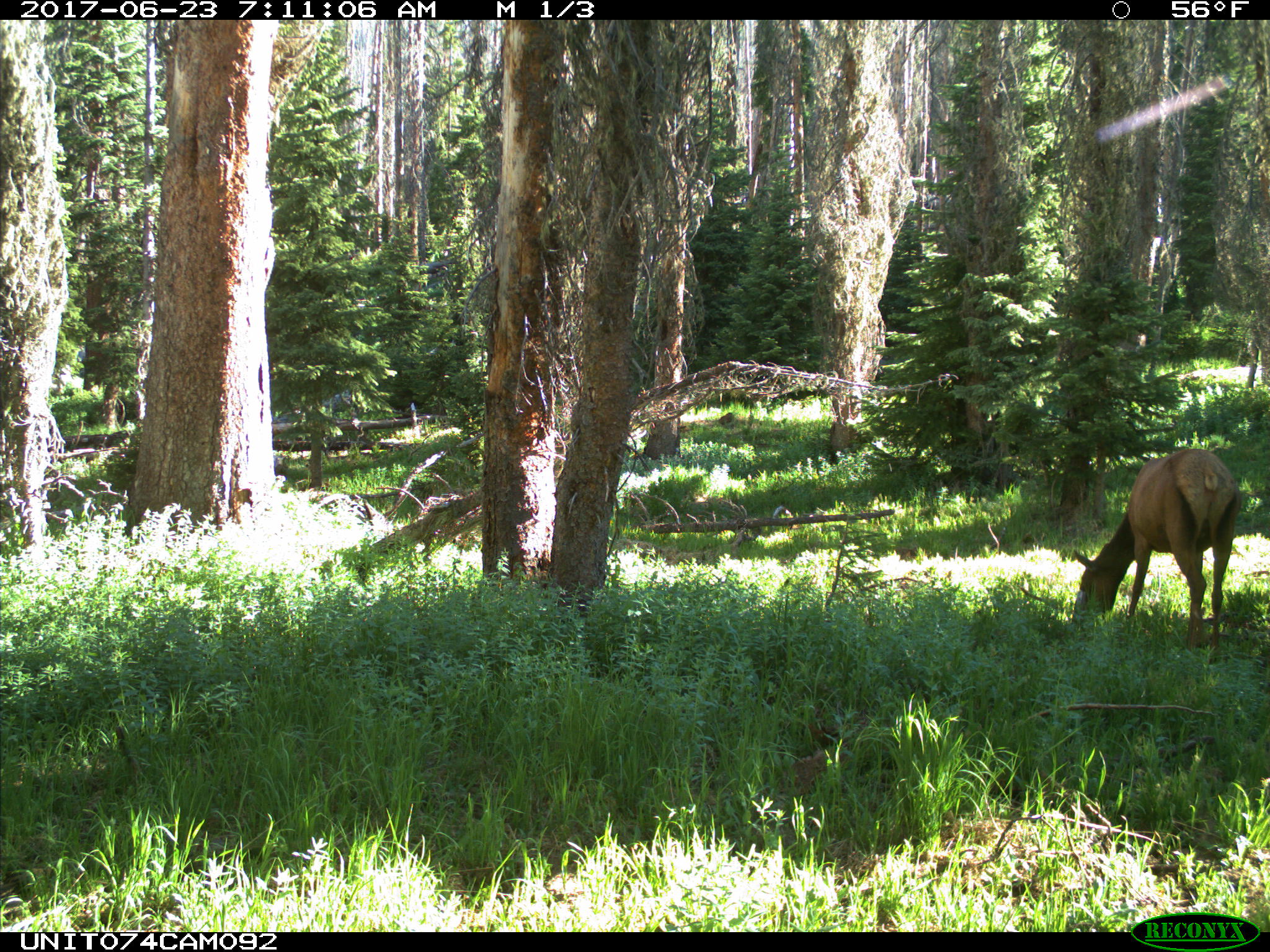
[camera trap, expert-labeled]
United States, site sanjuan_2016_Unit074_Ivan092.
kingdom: Animalia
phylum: Chordata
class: Mammalia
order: Artiodactyla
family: Cervidae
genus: Cervus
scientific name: Cervus elaphus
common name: red deer